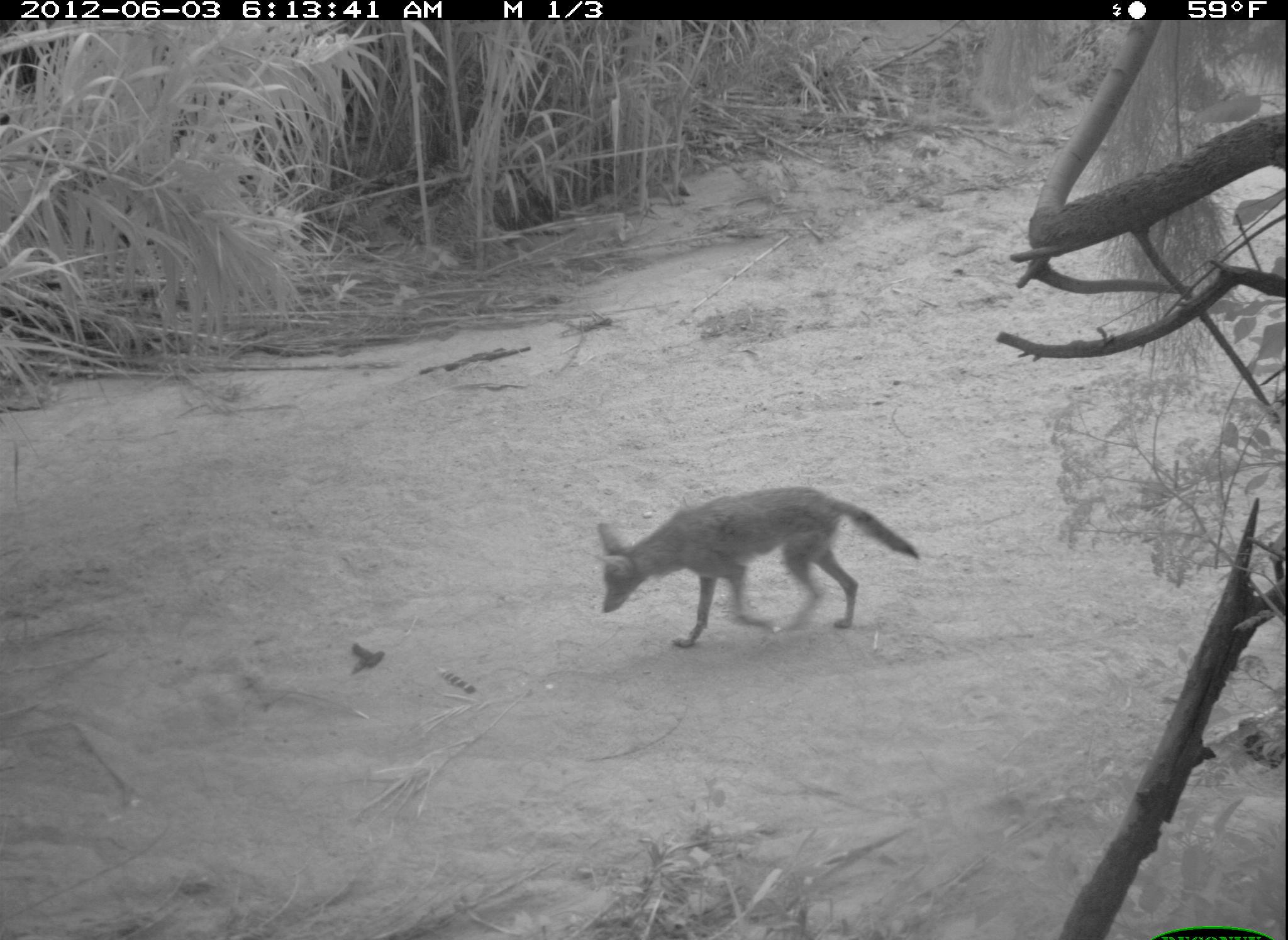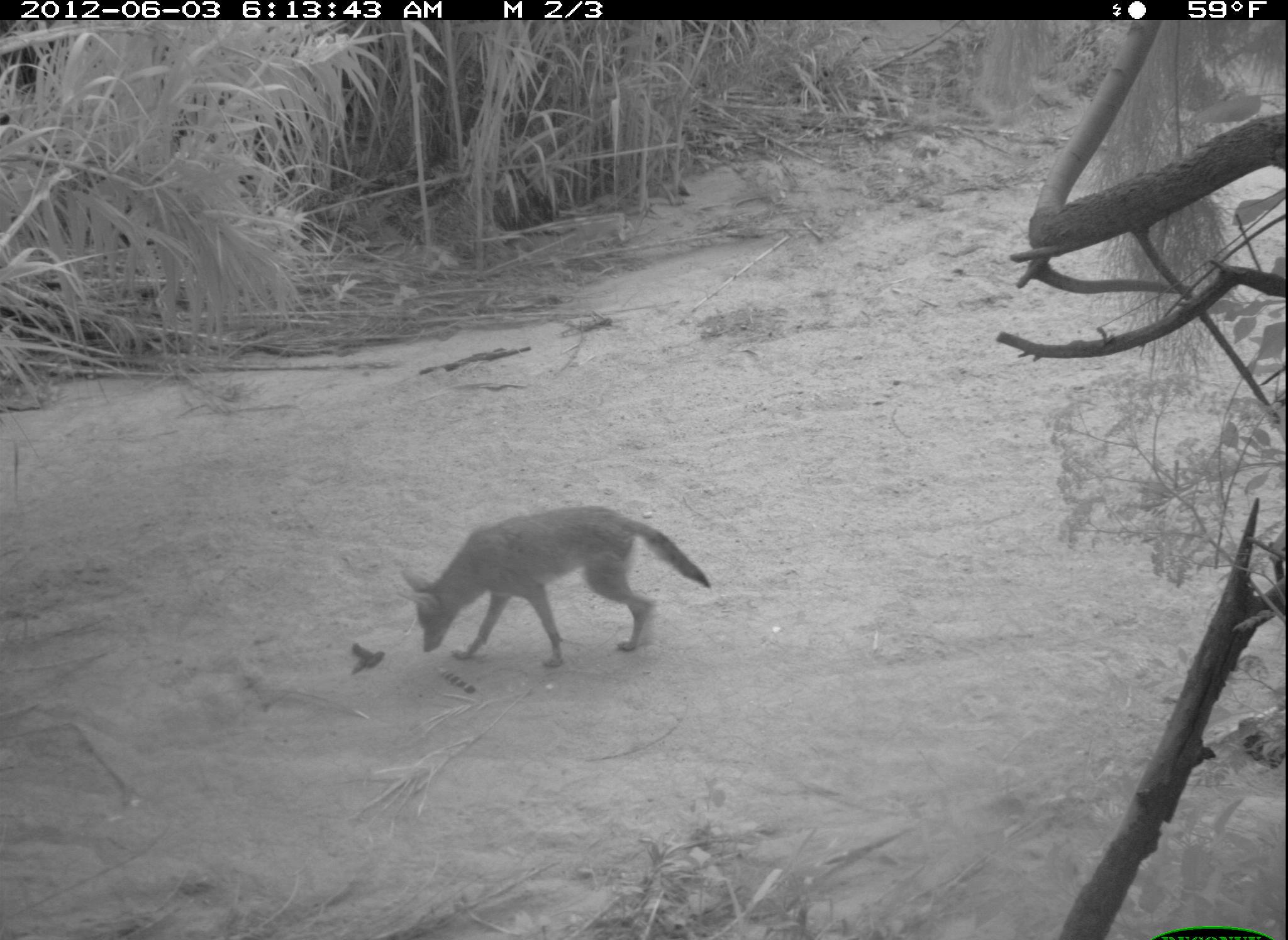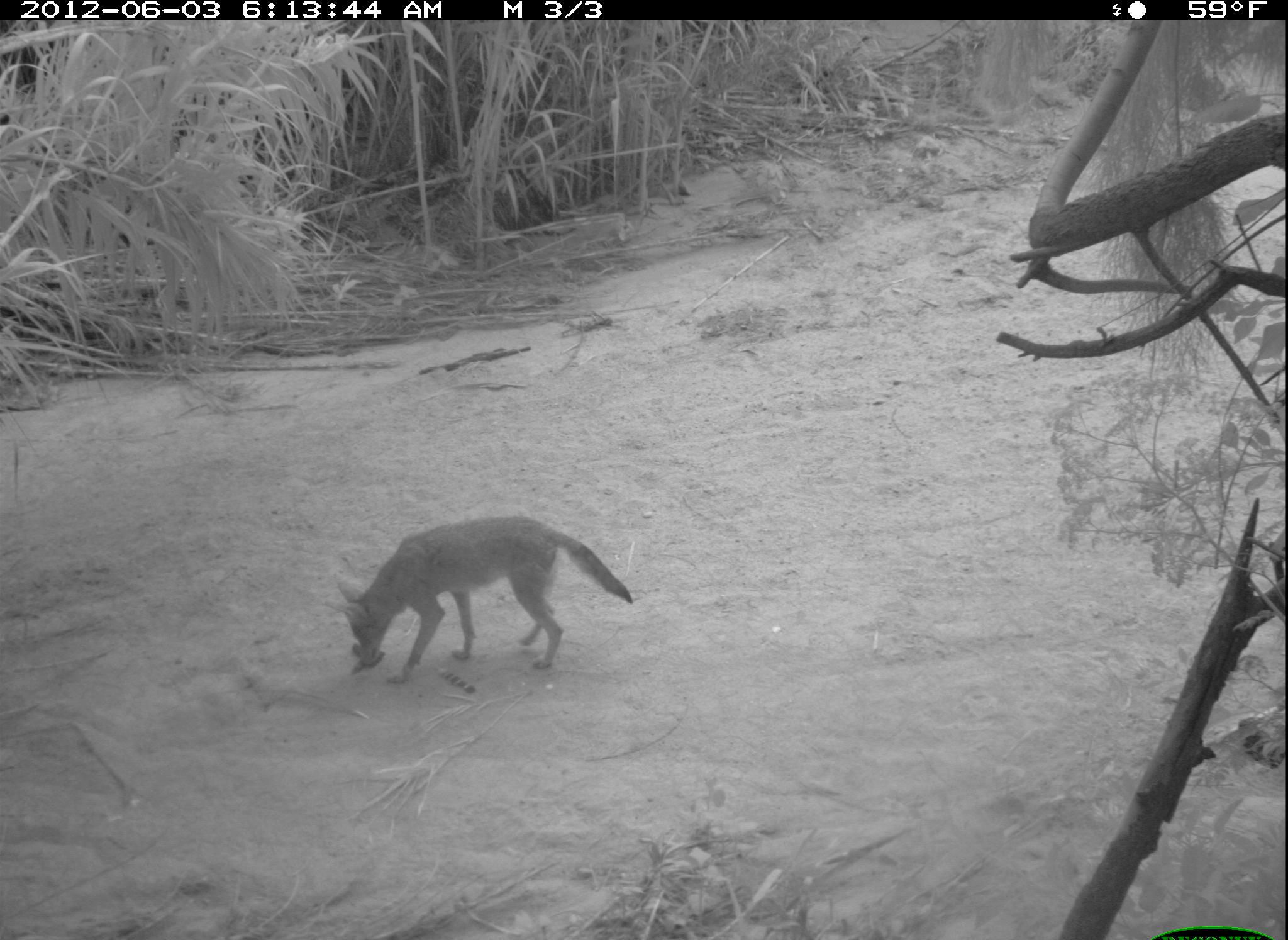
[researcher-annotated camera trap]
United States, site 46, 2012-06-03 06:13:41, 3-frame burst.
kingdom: Animalia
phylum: Chordata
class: Mammalia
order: Carnivora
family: Canidae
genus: Canis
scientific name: Canis latrans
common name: coyote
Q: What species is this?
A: Coyote (Canis latrans).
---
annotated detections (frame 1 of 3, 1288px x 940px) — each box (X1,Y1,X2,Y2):
coyote: (594,480,924,656)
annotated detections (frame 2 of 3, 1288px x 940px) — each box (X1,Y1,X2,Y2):
coyote: (396,498,715,681)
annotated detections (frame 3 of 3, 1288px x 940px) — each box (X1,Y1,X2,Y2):
coyote: (327,511,642,704)